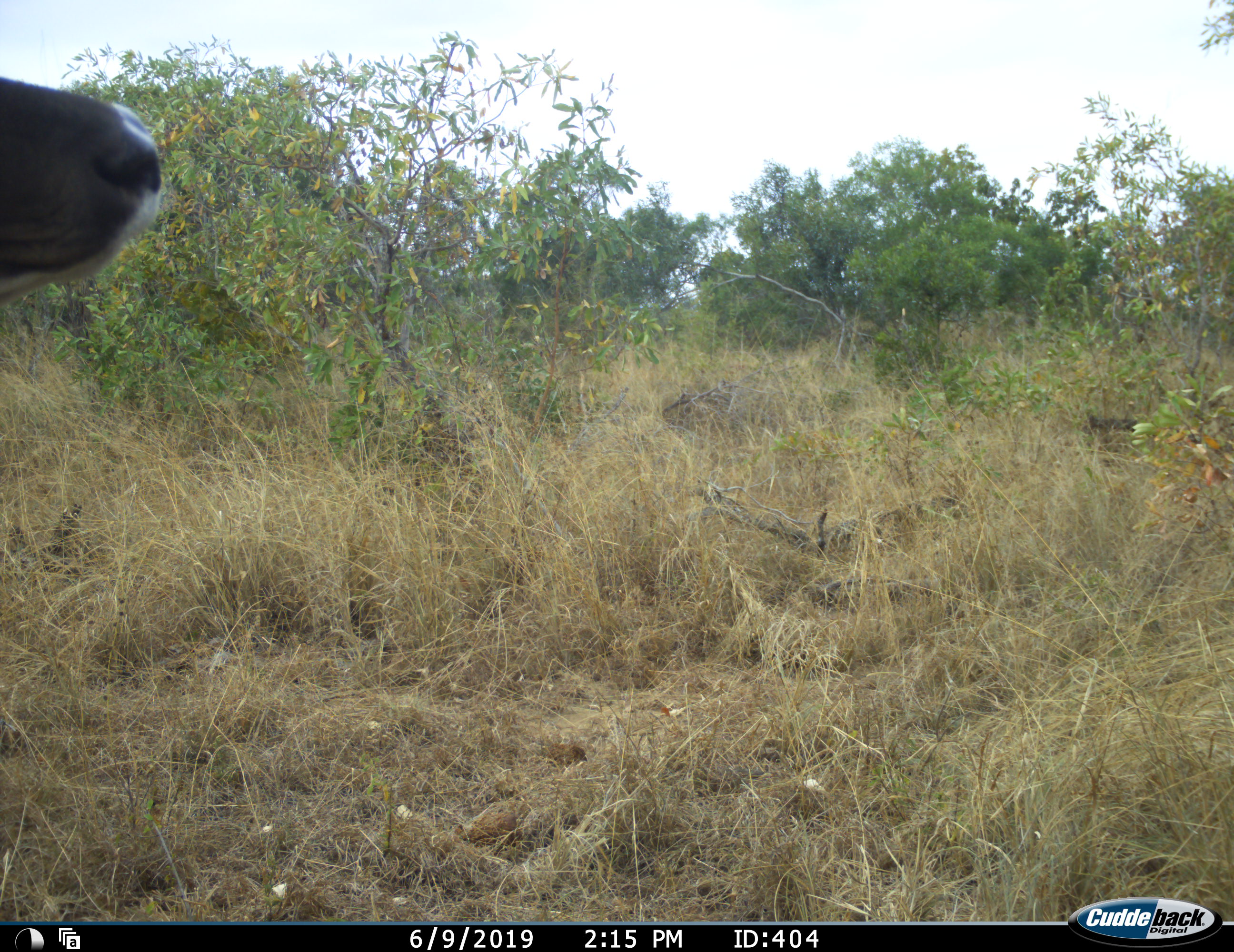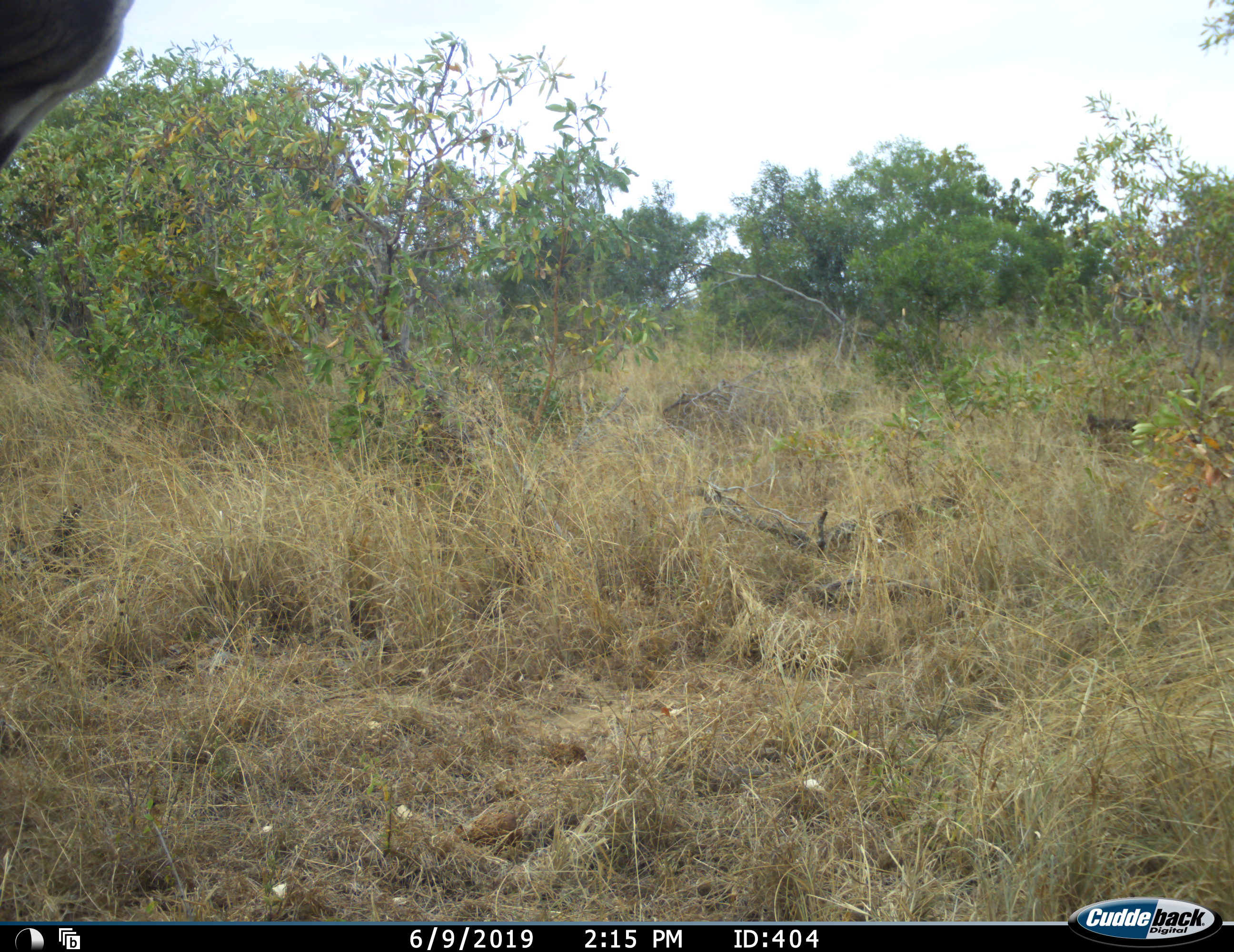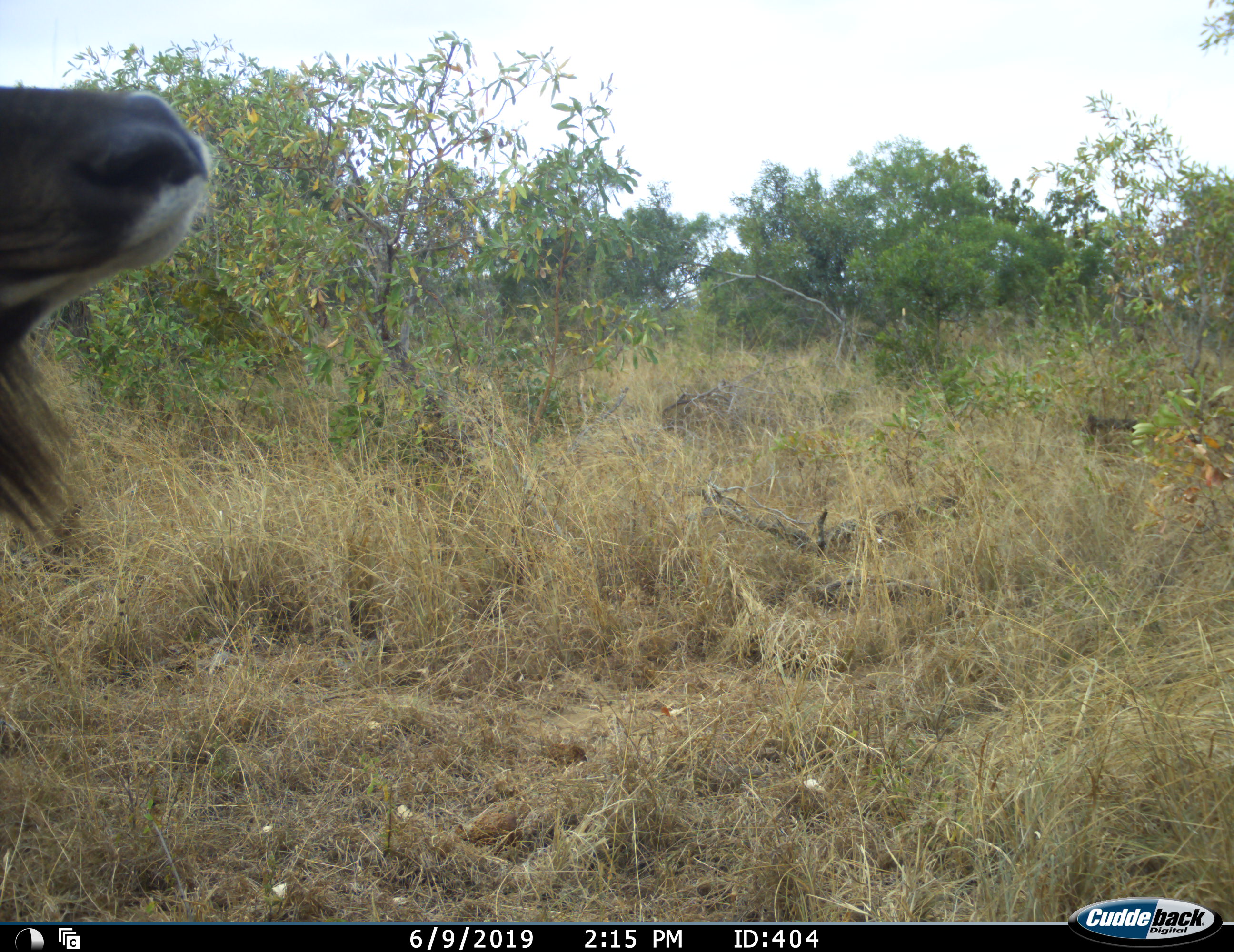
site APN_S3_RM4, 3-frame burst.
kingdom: Animalia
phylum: Chordata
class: Mammalia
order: Artiodactyla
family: Bovidae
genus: Tragelaphus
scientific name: Tragelaphus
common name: kudu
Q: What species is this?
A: Kudu (Tragelaphus).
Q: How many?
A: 1.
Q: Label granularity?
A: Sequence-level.